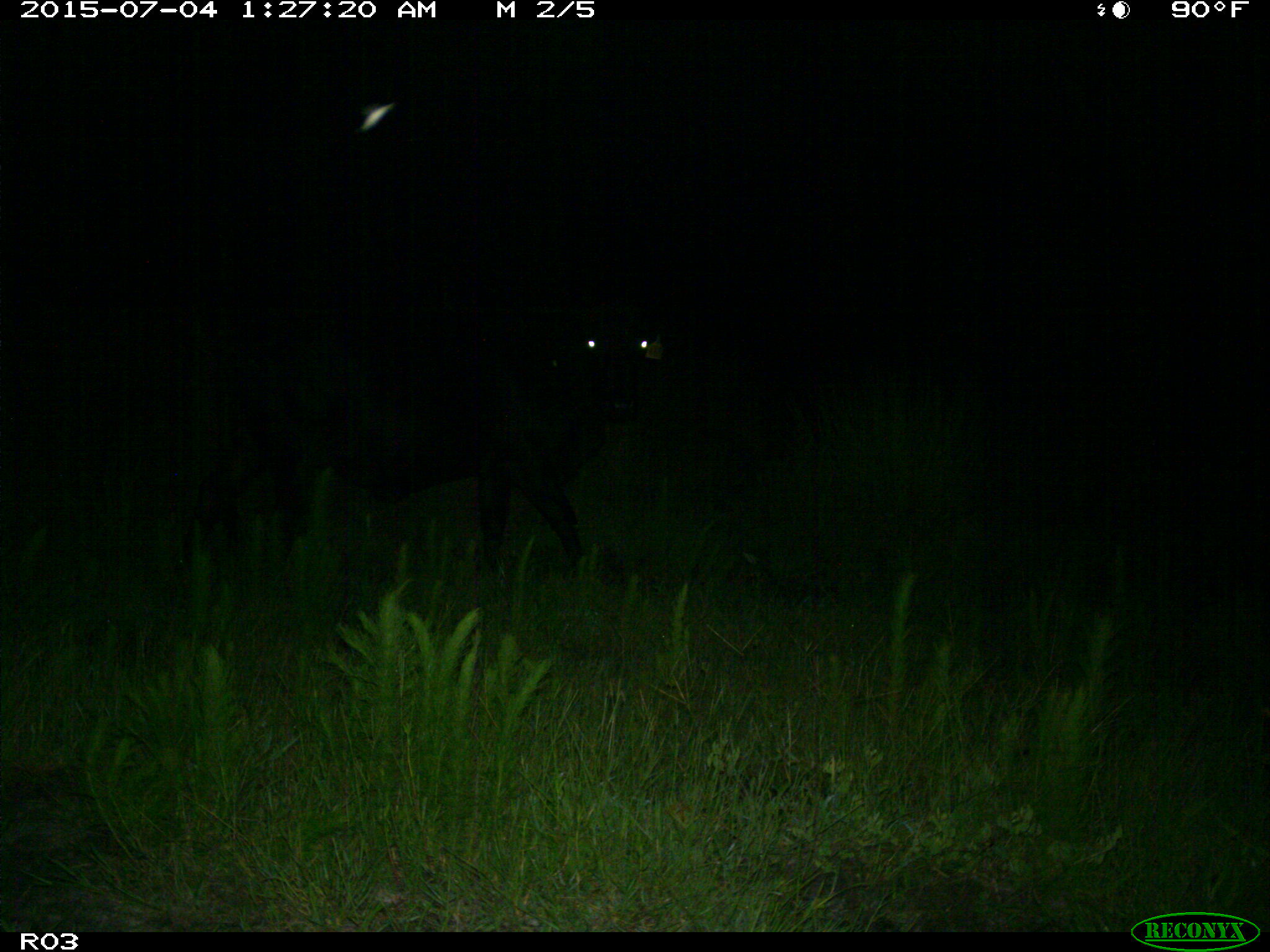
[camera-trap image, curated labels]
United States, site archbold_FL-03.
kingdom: Animalia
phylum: Chordata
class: Mammalia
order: Artiodactyla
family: Bovidae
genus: Bos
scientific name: Bos taurus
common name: domestic cow